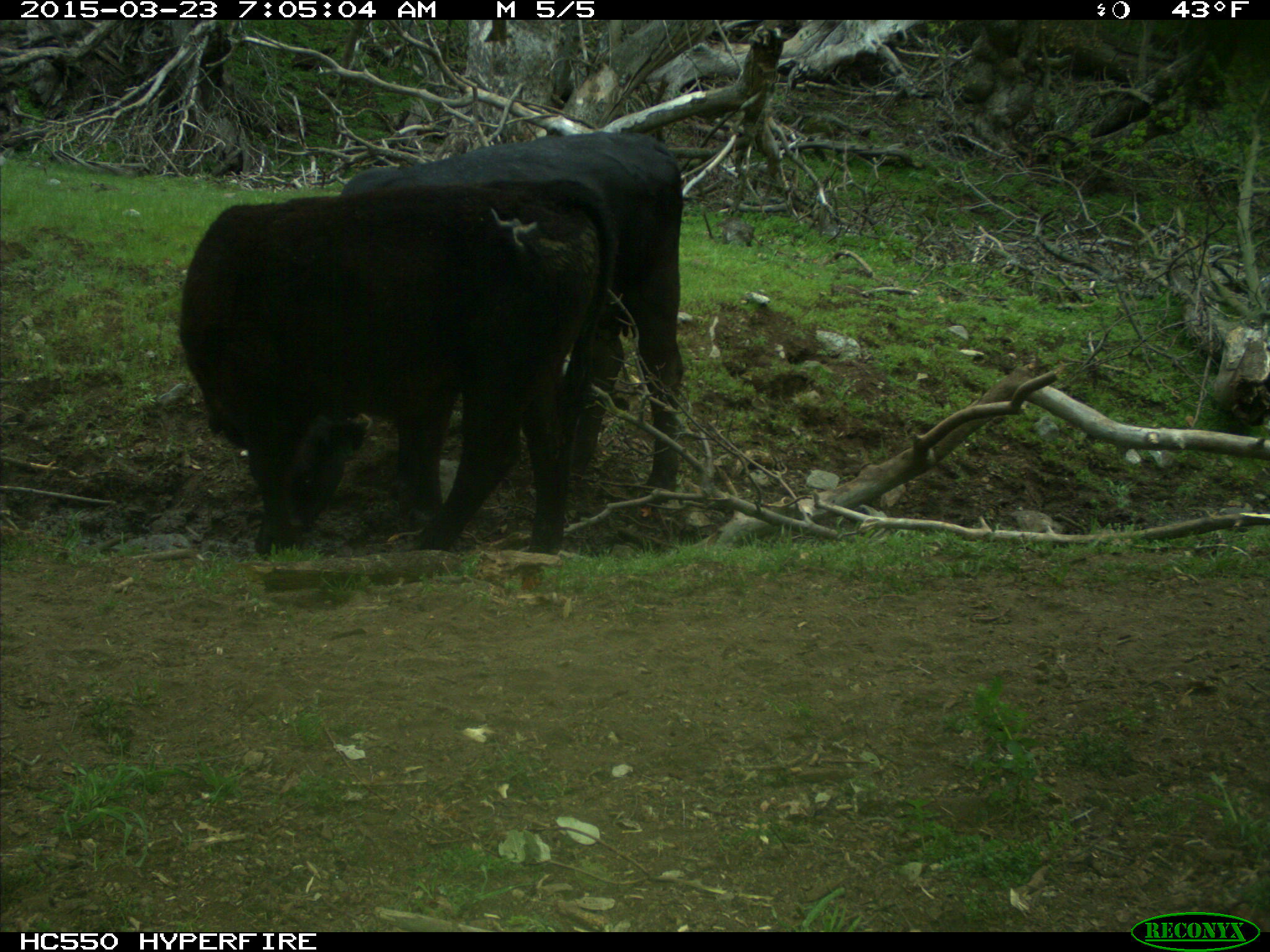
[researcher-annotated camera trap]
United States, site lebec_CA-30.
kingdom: Animalia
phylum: Chordata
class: Mammalia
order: Artiodactyla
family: Bovidae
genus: Bos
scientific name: Bos taurus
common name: domestic cow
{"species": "Bos taurus (domestic cow)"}